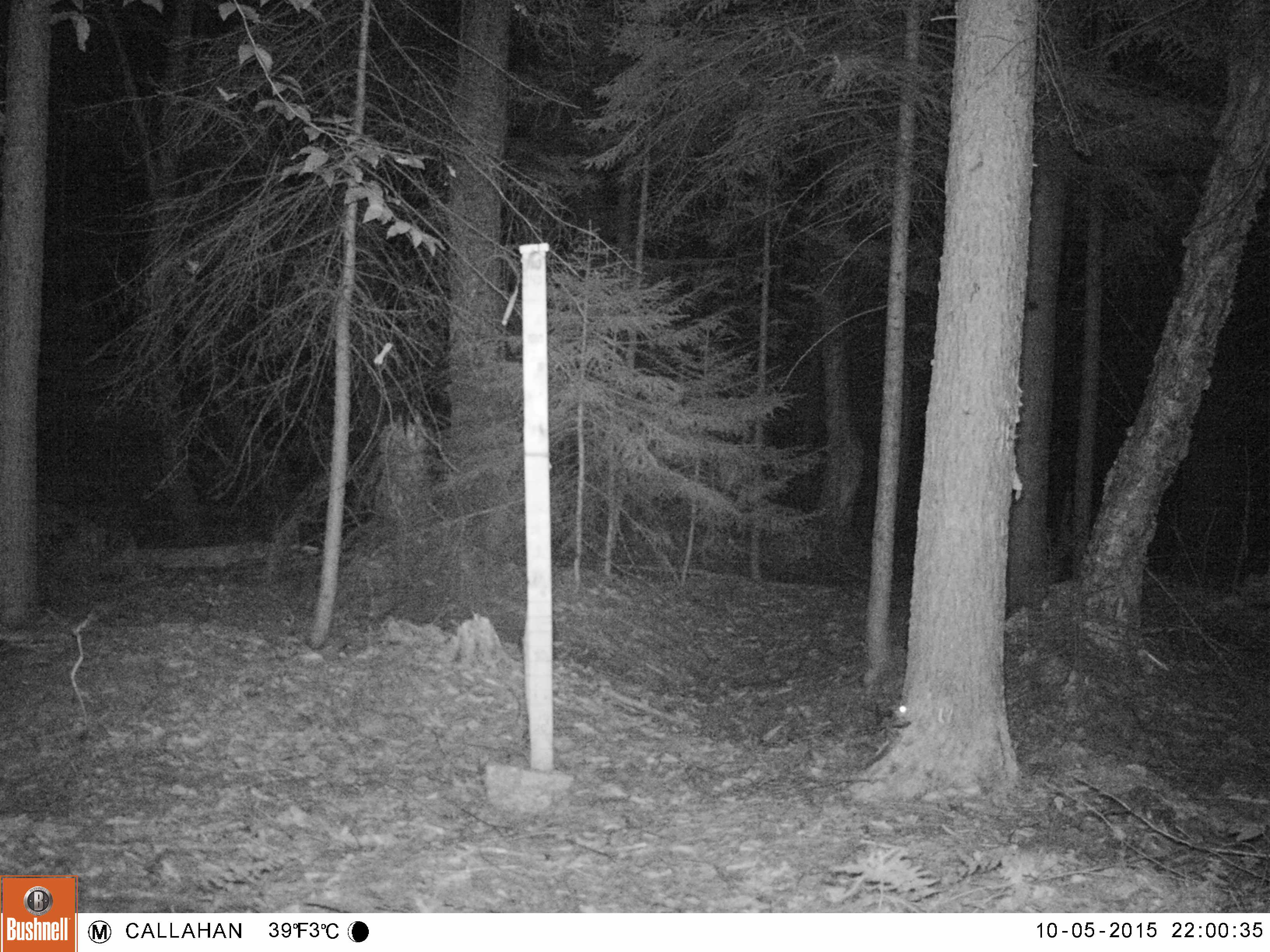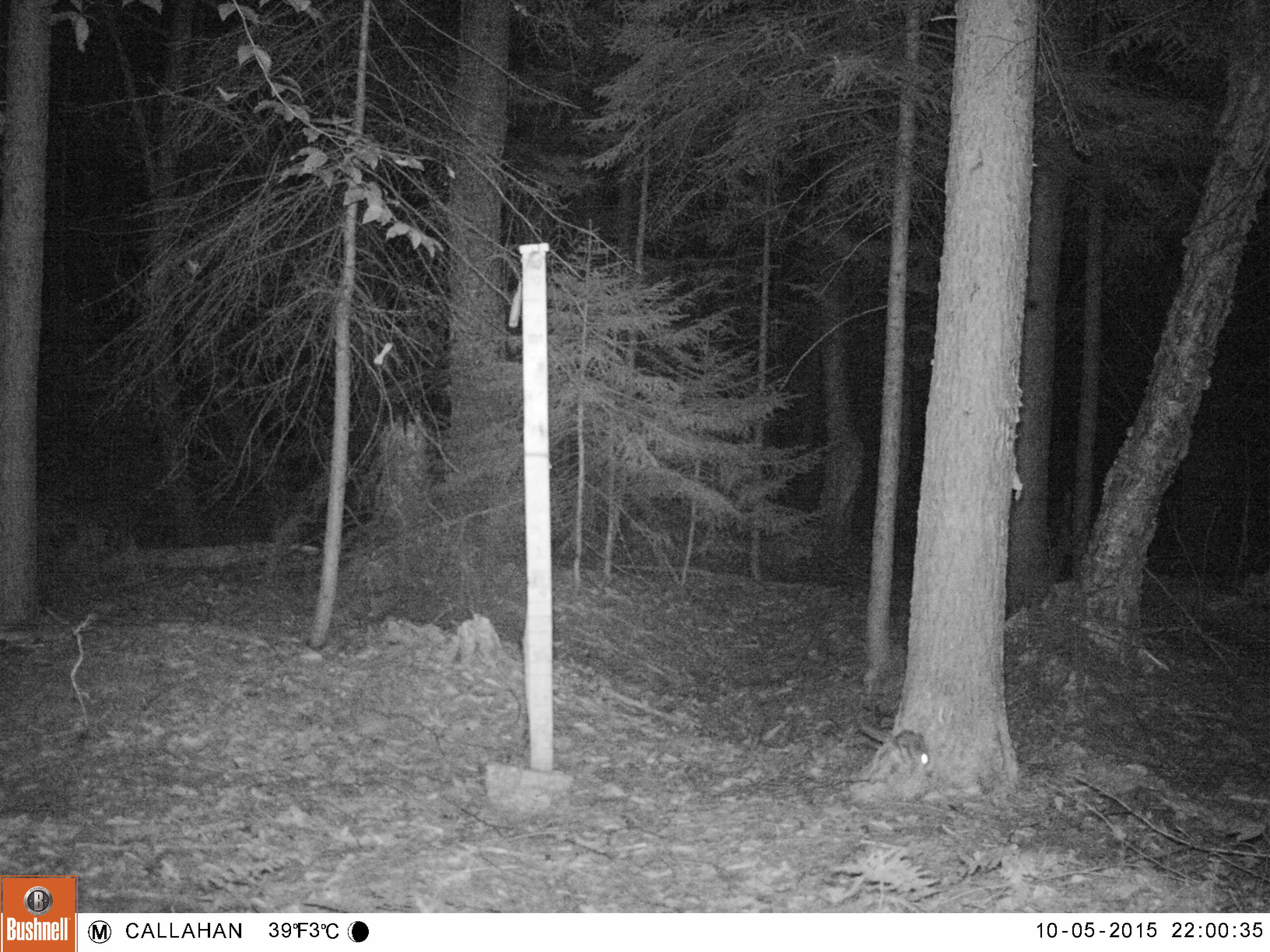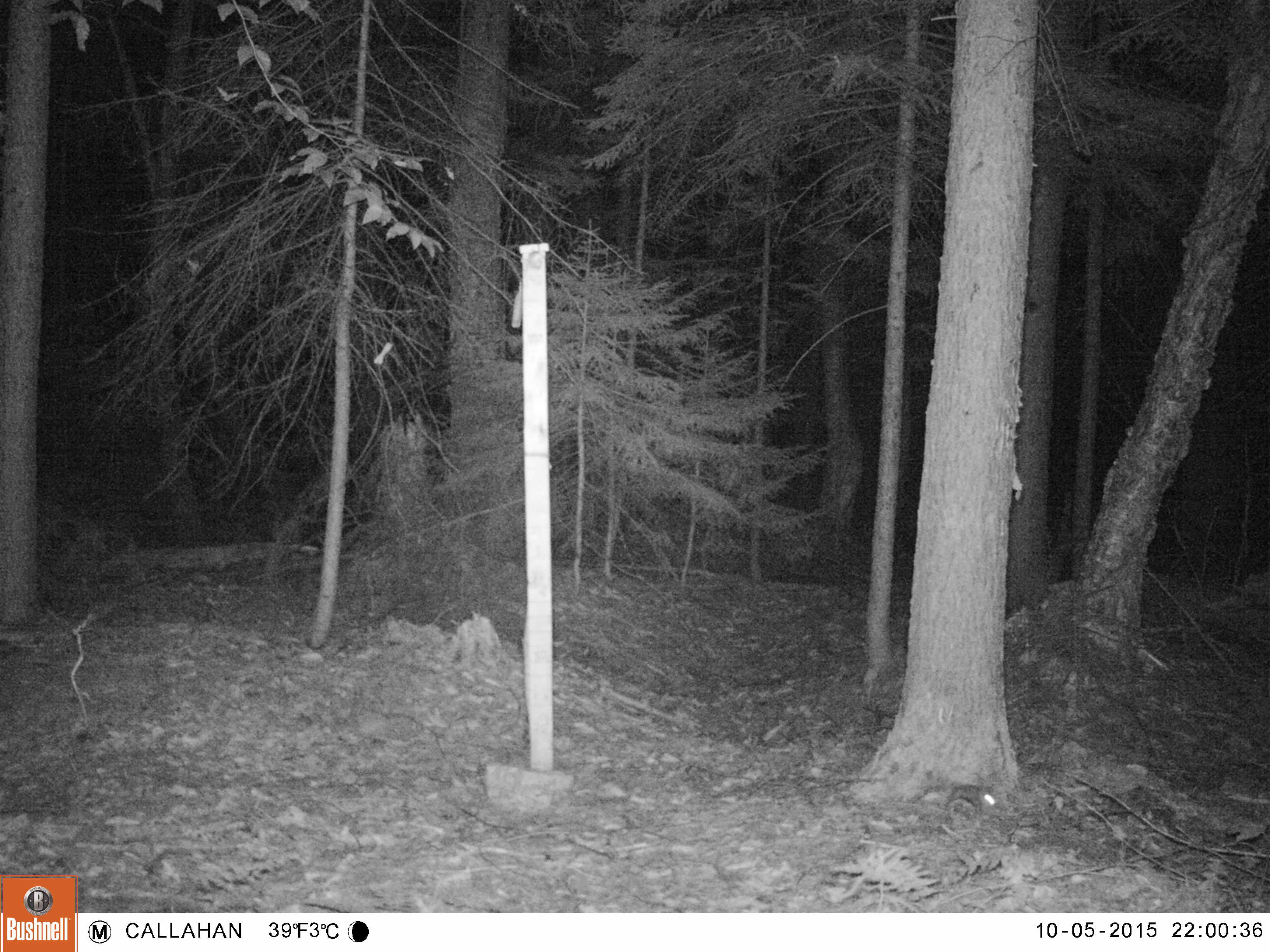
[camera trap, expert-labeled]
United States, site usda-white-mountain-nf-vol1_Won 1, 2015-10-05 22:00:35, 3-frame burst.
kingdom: Animalia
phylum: Chordata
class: Mammalia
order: Rodentia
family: Sciuridae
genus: Glaucomys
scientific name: Glaucomys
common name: flying squirrel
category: flying squirrel sp.